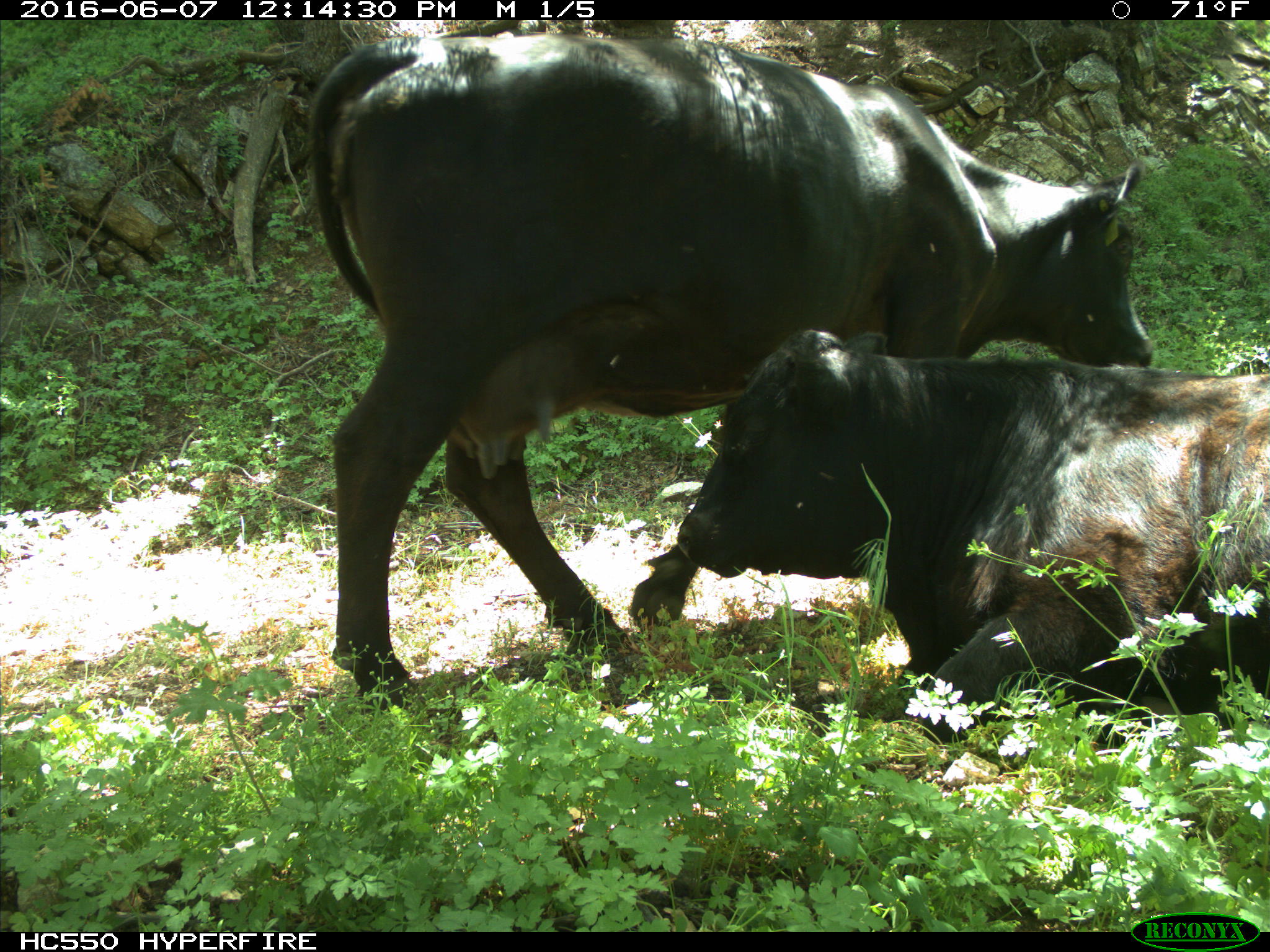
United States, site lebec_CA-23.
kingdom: Animalia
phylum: Chordata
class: Mammalia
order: Artiodactyla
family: Bovidae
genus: Bos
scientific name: Bos taurus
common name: domestic cow